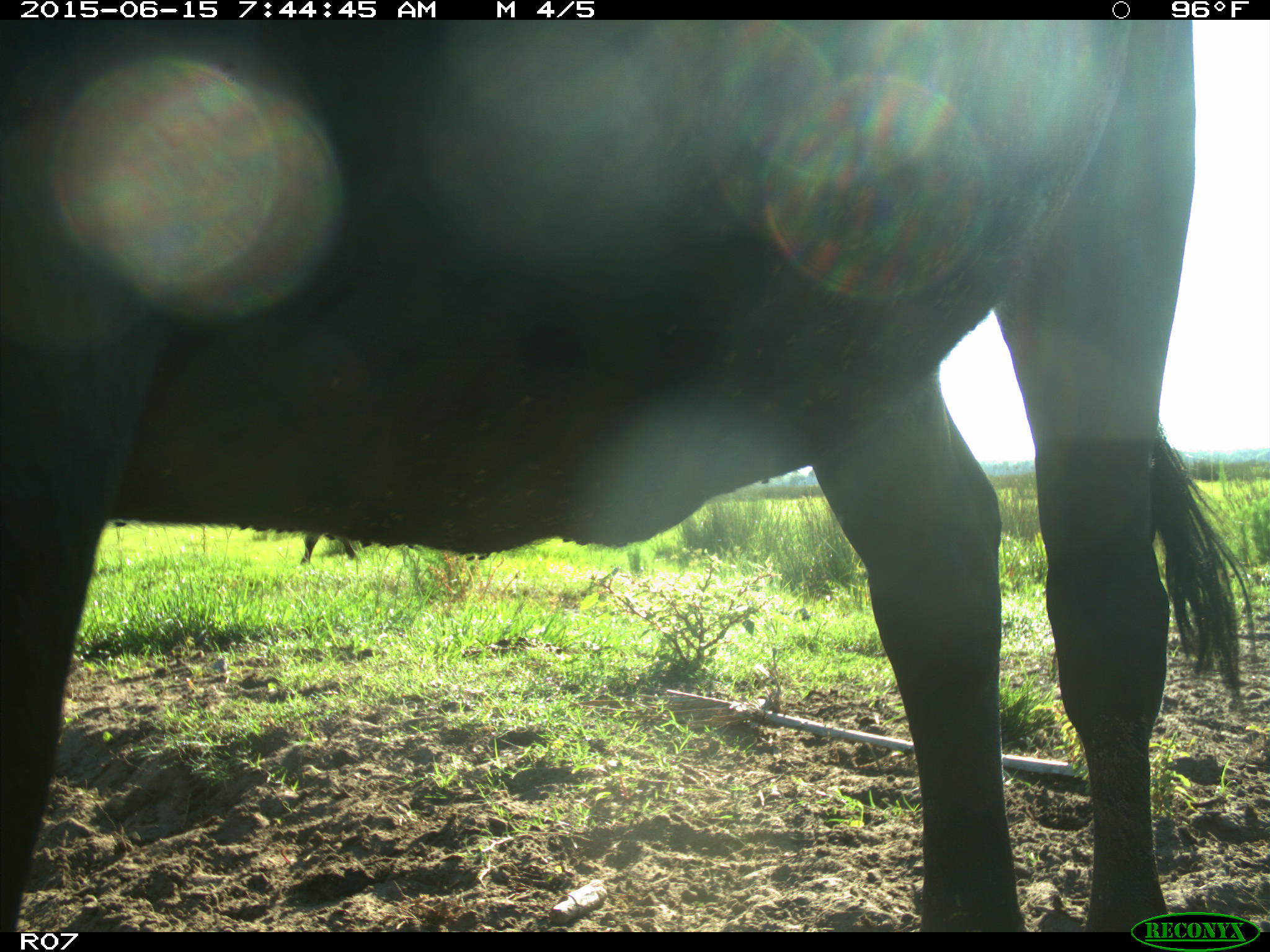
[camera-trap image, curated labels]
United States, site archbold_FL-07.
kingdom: Animalia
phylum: Chordata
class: Mammalia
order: Artiodactyla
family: Bovidae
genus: Bos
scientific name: Bos taurus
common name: domestic cow